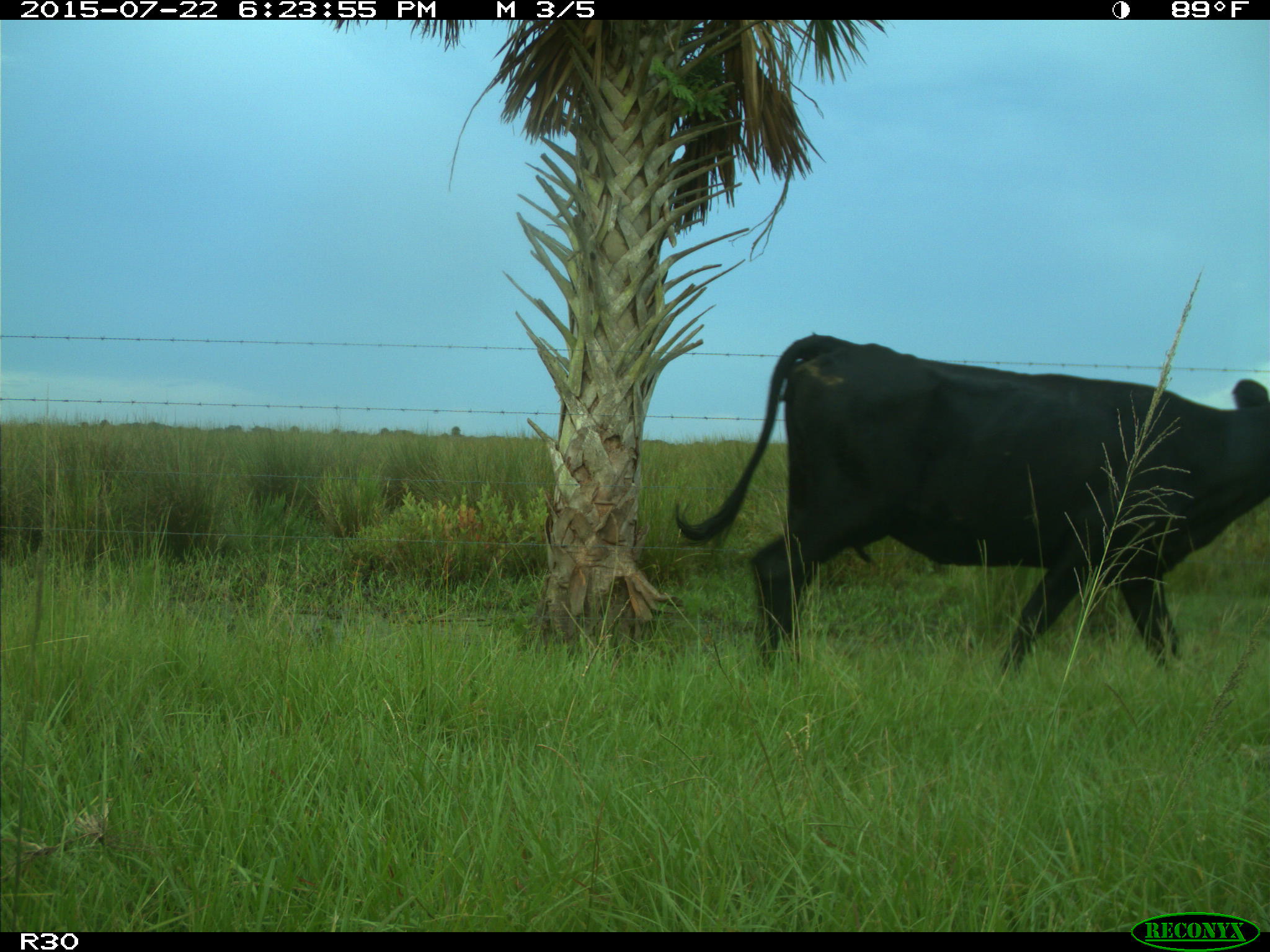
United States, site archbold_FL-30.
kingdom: Animalia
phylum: Chordata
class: Mammalia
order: Artiodactyla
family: Bovidae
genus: Bos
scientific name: Bos taurus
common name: domestic cow